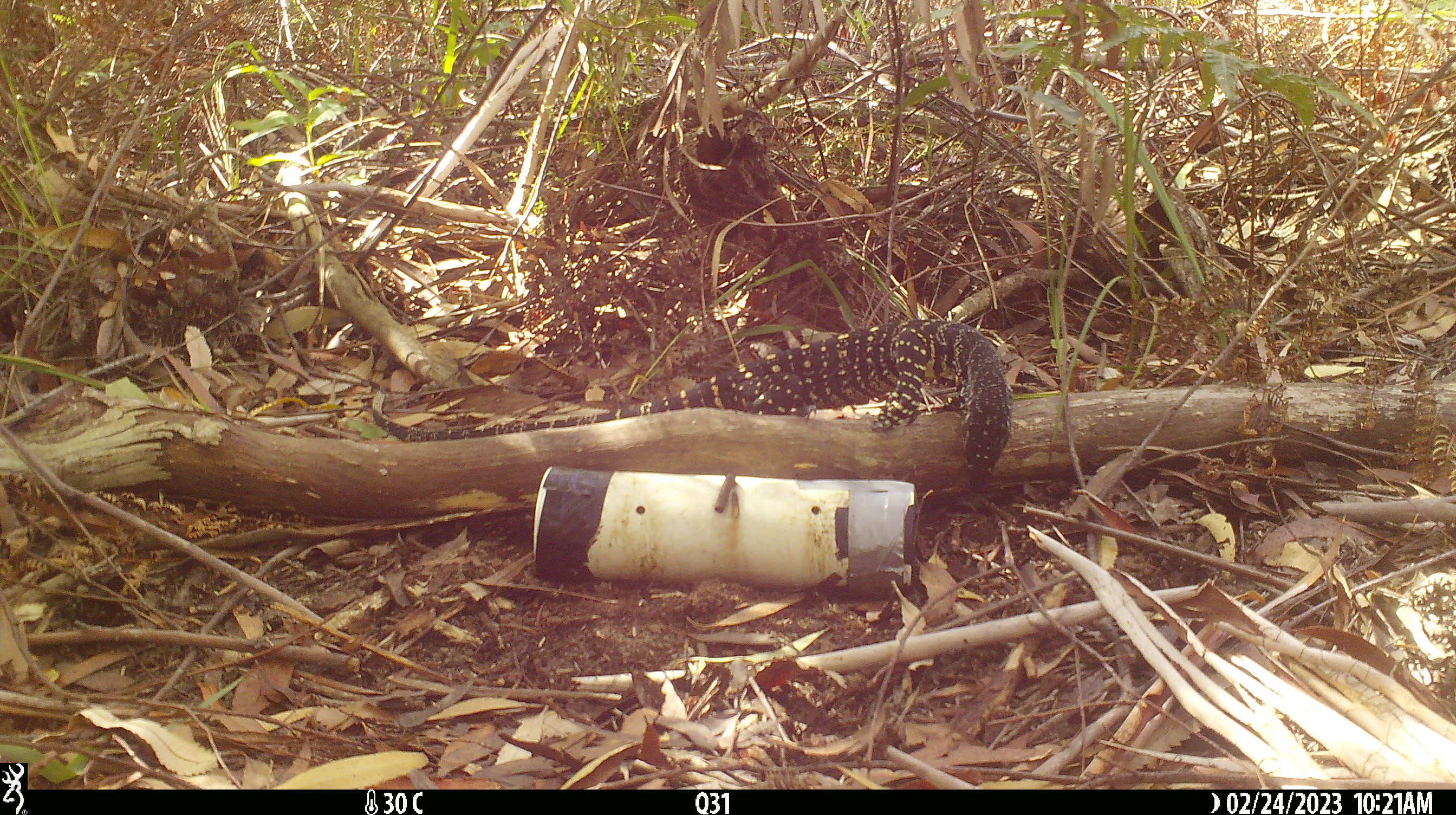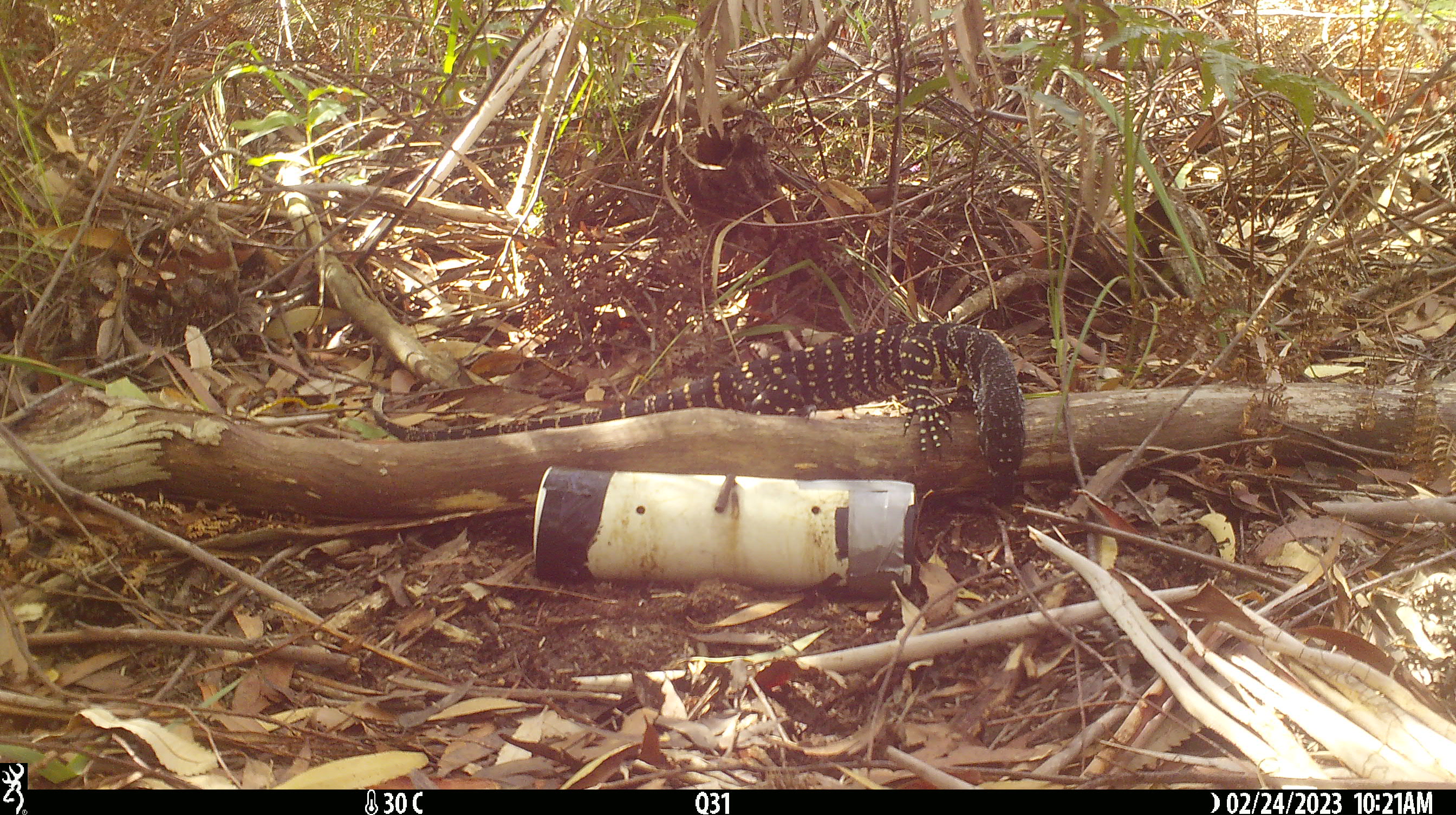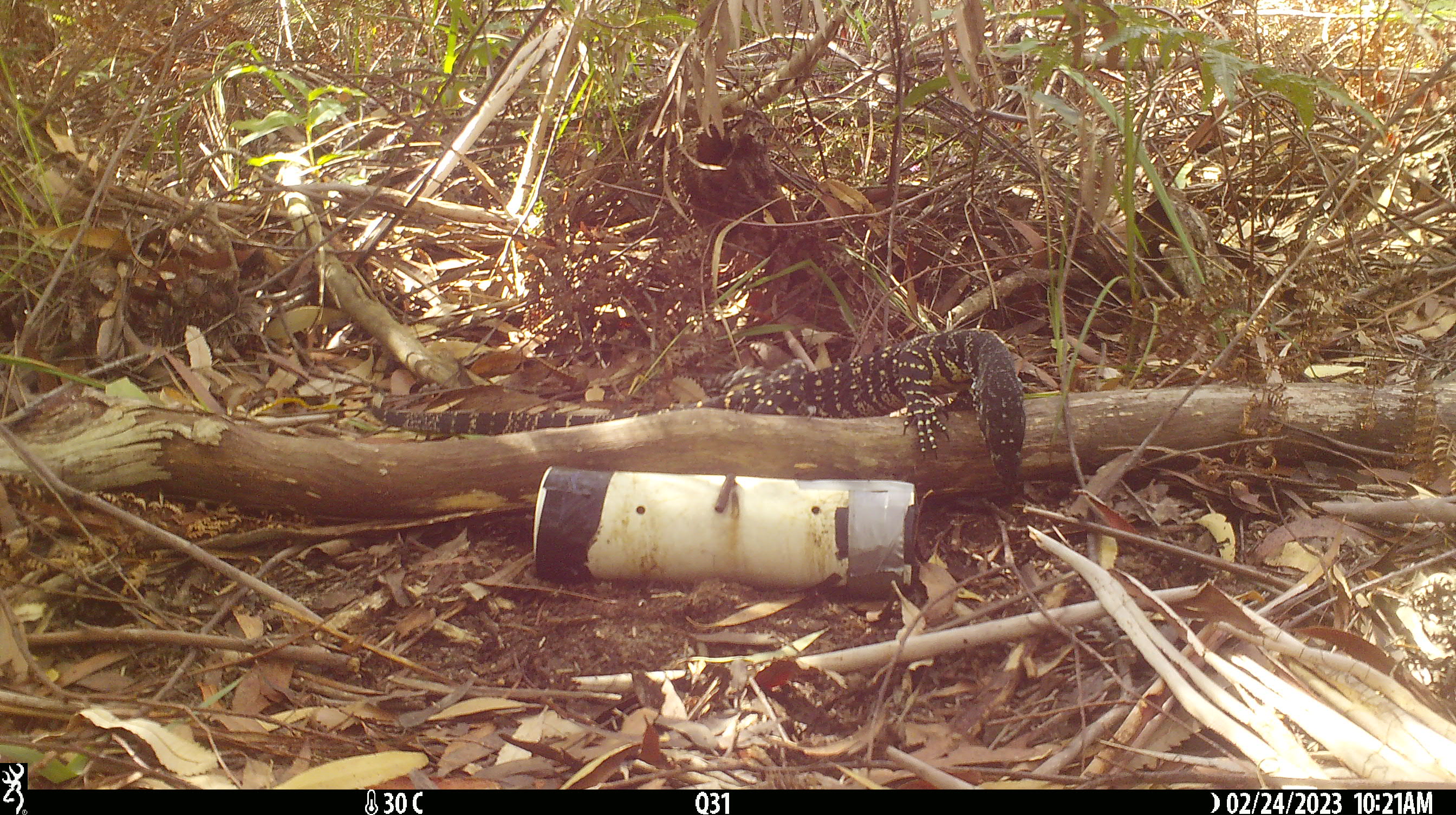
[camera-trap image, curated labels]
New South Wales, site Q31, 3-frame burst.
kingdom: Animalia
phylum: Chordata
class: Reptilia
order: Squamata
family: Varanidae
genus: Varanus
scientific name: Varanus varius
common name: lace monitor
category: goanna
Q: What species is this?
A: Goanna (lace monitor) (Varanus varius).